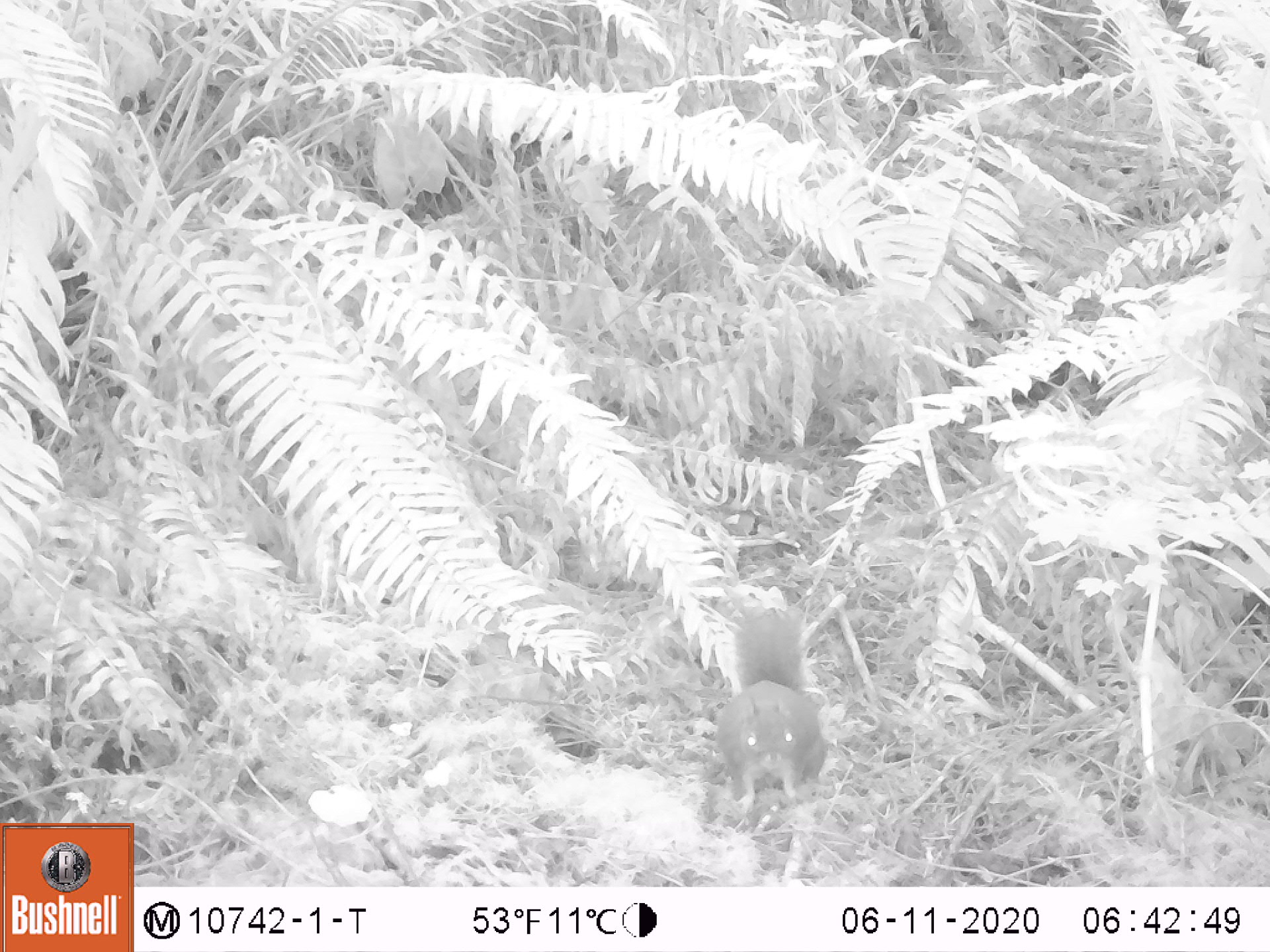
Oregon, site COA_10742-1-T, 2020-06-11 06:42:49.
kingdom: Animalia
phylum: Chordata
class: Mammalia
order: Rodentia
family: Sciuridae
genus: Tamiasciurus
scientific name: Tamiasciurus douglasii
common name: douglas squirrel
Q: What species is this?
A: Douglas squirrel (Tamiasciurus douglasii).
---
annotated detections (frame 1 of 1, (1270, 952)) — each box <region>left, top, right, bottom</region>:
douglas squirrel: <region>707, 602, 830, 810</region>